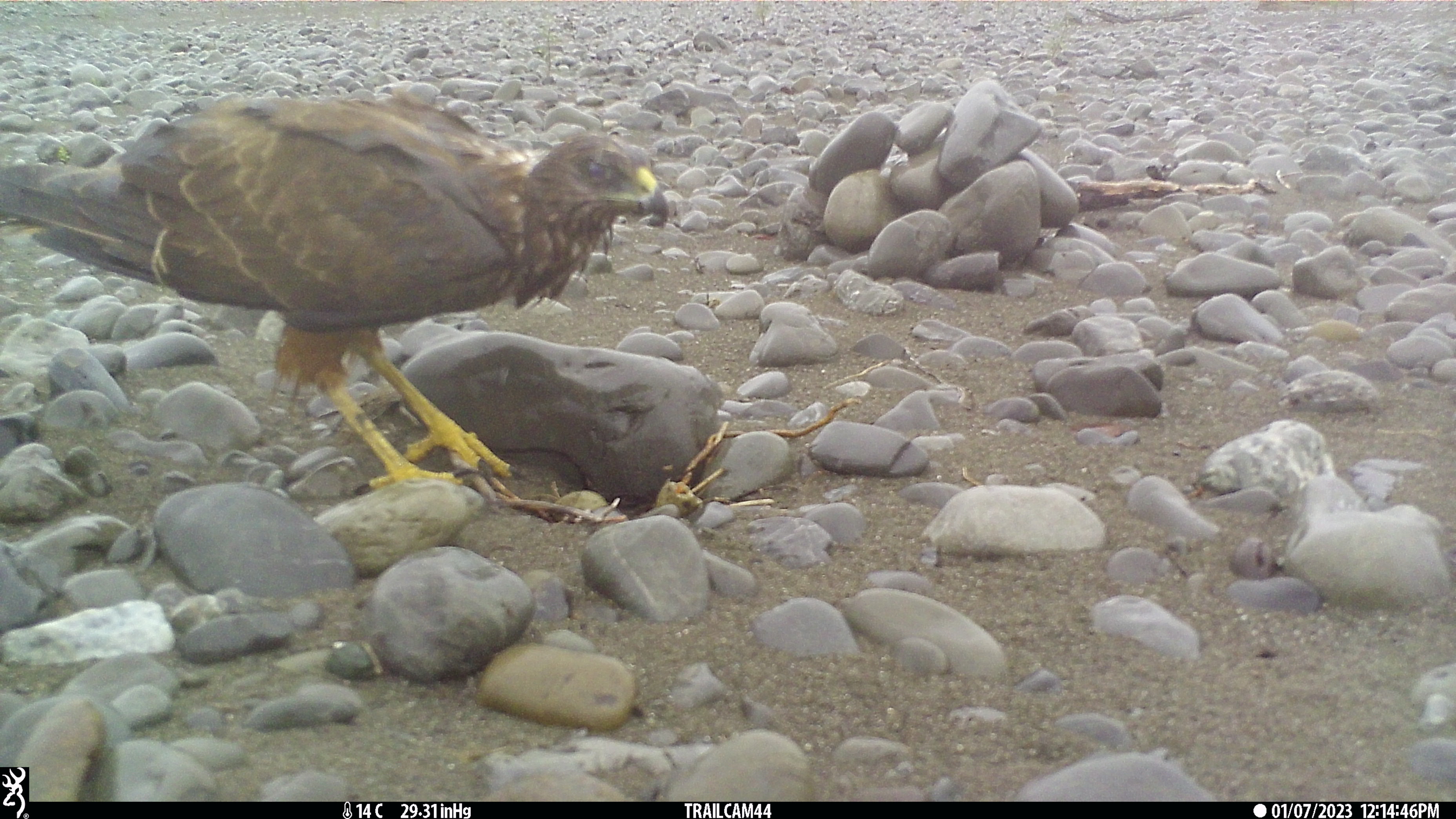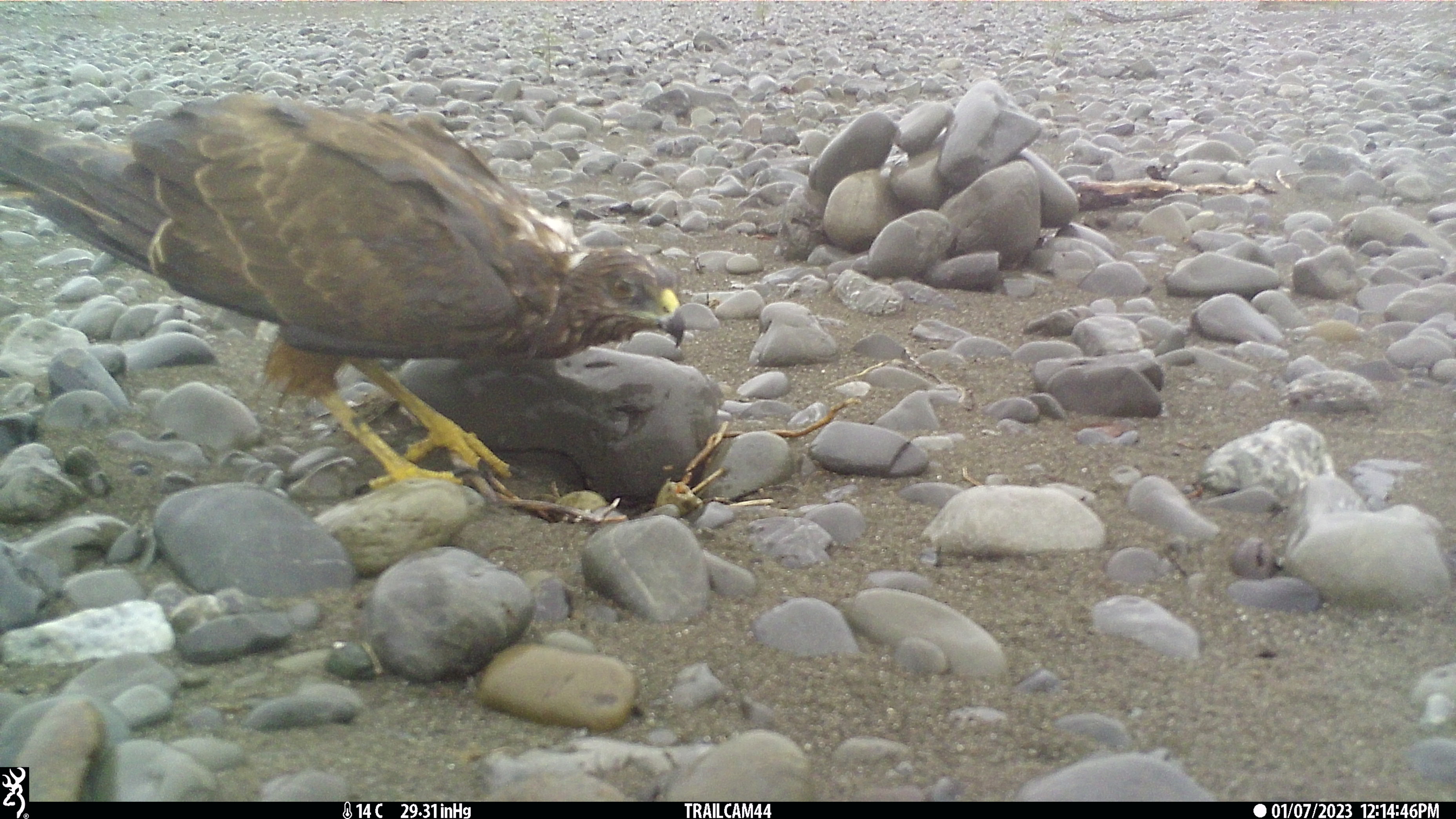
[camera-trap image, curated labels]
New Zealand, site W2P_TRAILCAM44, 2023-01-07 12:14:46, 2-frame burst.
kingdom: Animalia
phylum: Chordata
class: Aves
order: Accipitriformes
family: Accipitridae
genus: Circus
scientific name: Circus approximans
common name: swamp harrier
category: harrier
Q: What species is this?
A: Harrier (swamp harrier) (Circus approximans).